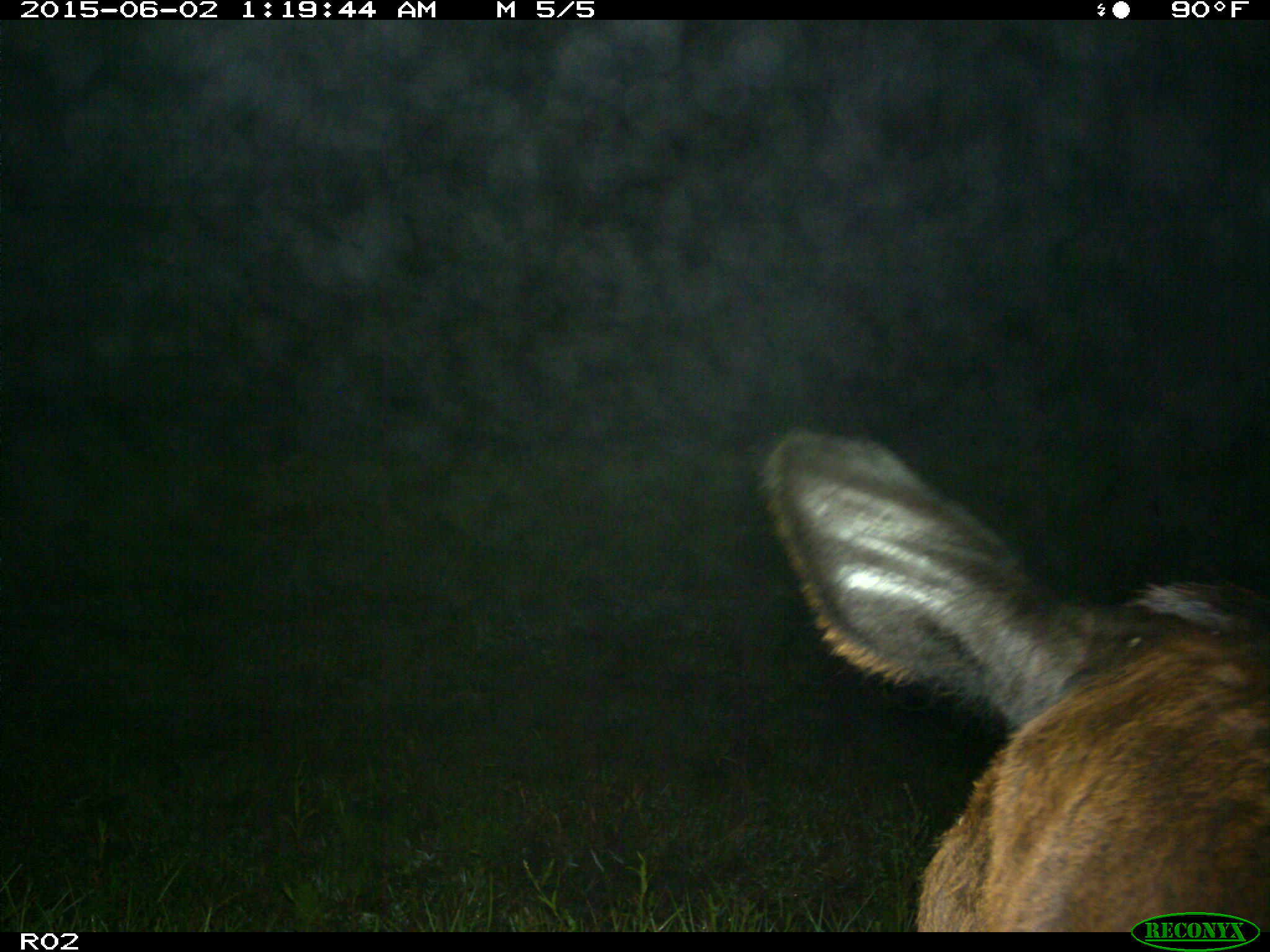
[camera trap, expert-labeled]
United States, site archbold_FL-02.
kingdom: Animalia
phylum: Chordata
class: Mammalia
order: Artiodactyla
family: Bovidae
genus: Bos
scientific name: Bos taurus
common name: domestic cow